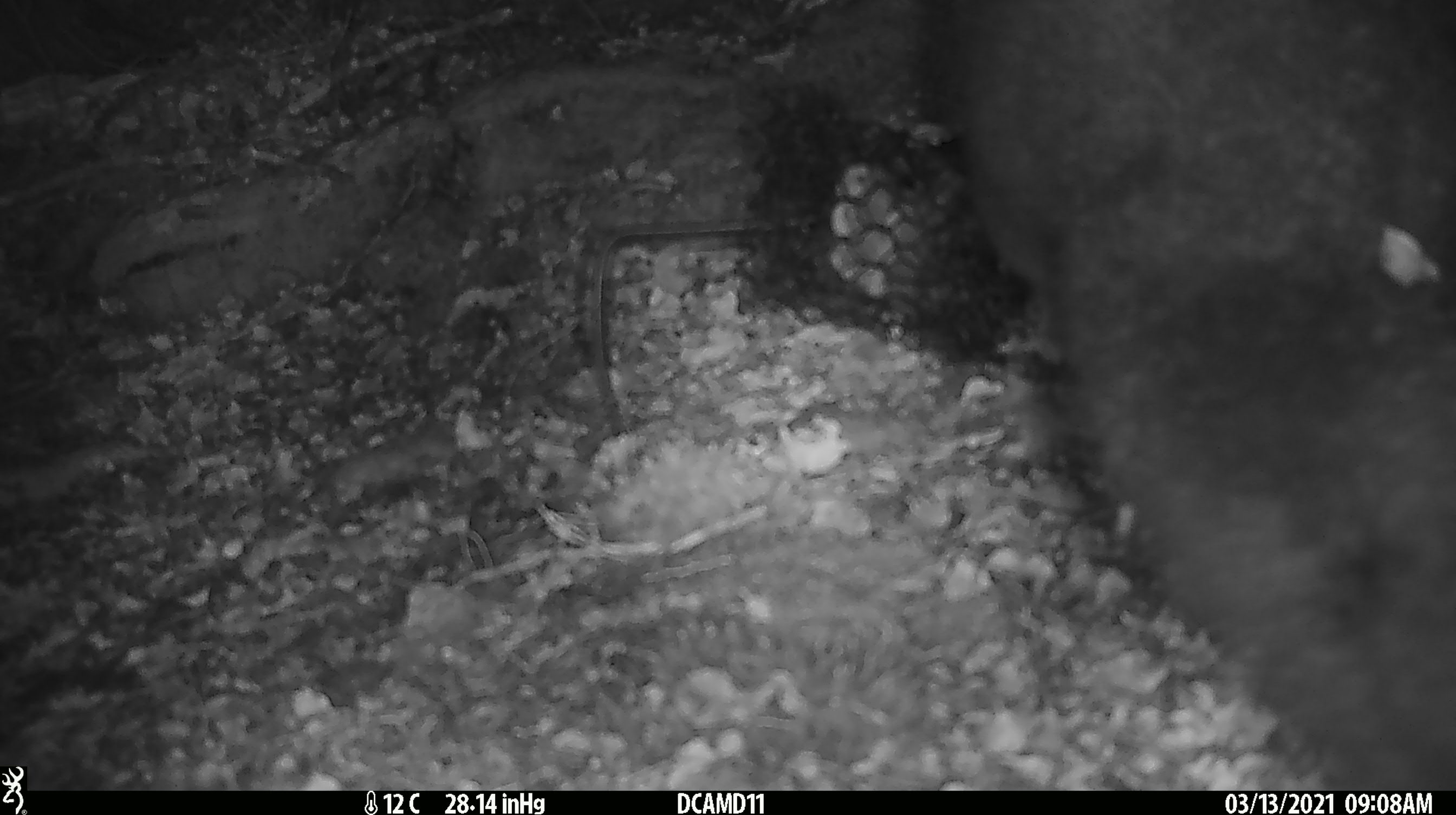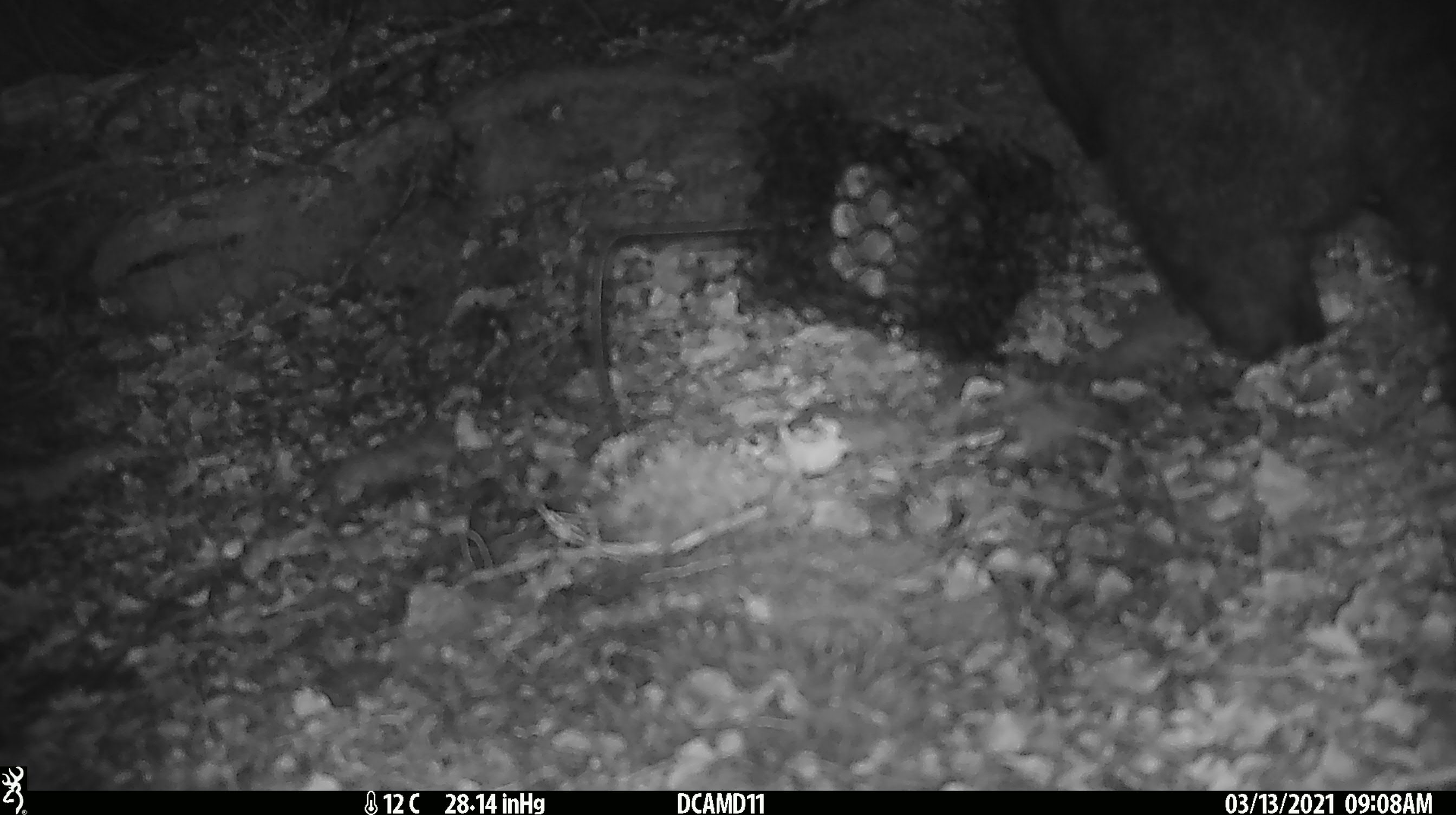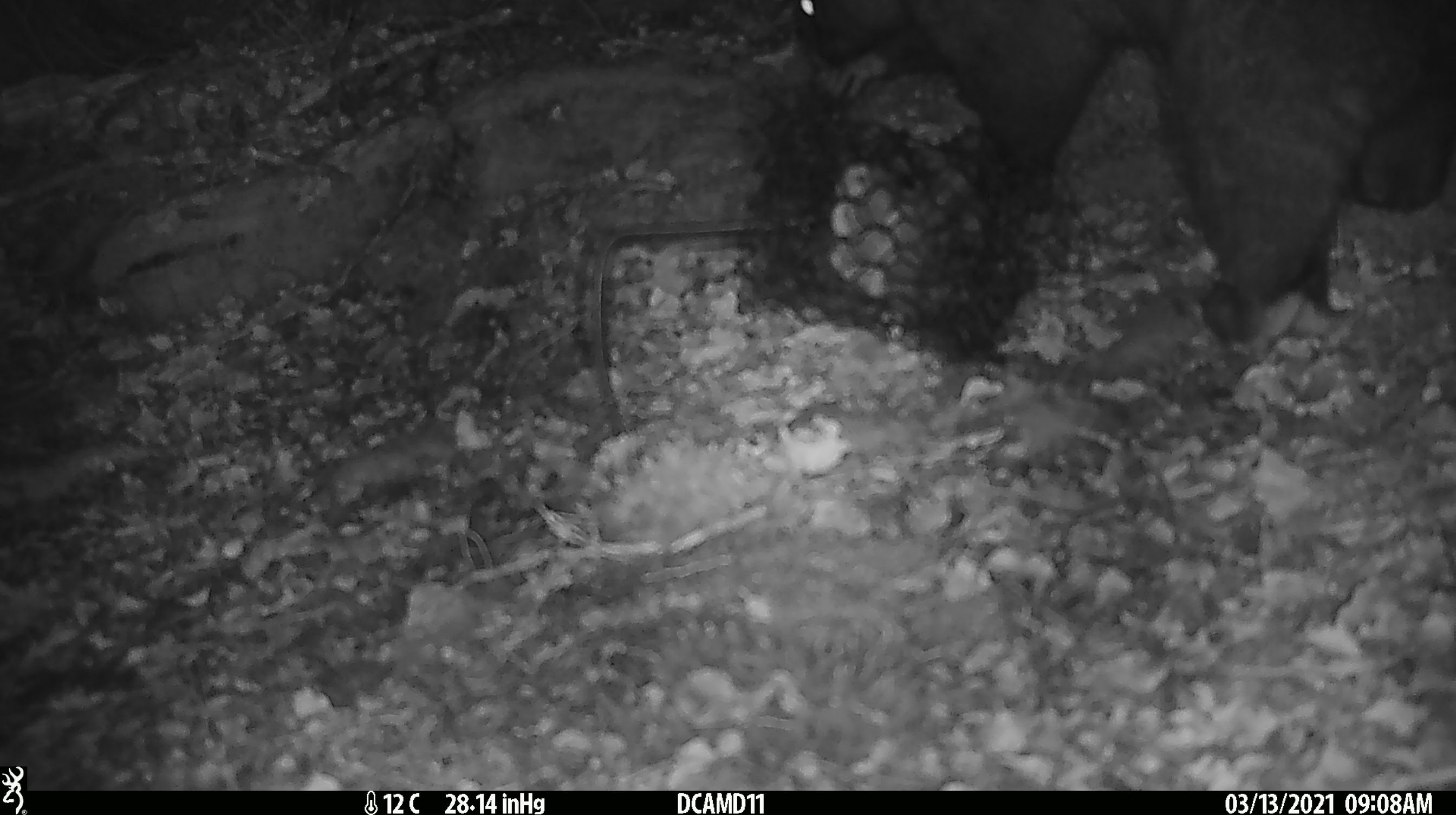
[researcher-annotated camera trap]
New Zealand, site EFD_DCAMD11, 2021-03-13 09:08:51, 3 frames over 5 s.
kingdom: Animalia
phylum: Chordata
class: Mammalia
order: Diprotodontia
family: Phalangeridae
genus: Trichosurus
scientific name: Trichosurus vulpecula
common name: common brushtail possum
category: possum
Possum (common brushtail possum) (Trichosurus vulpecula).